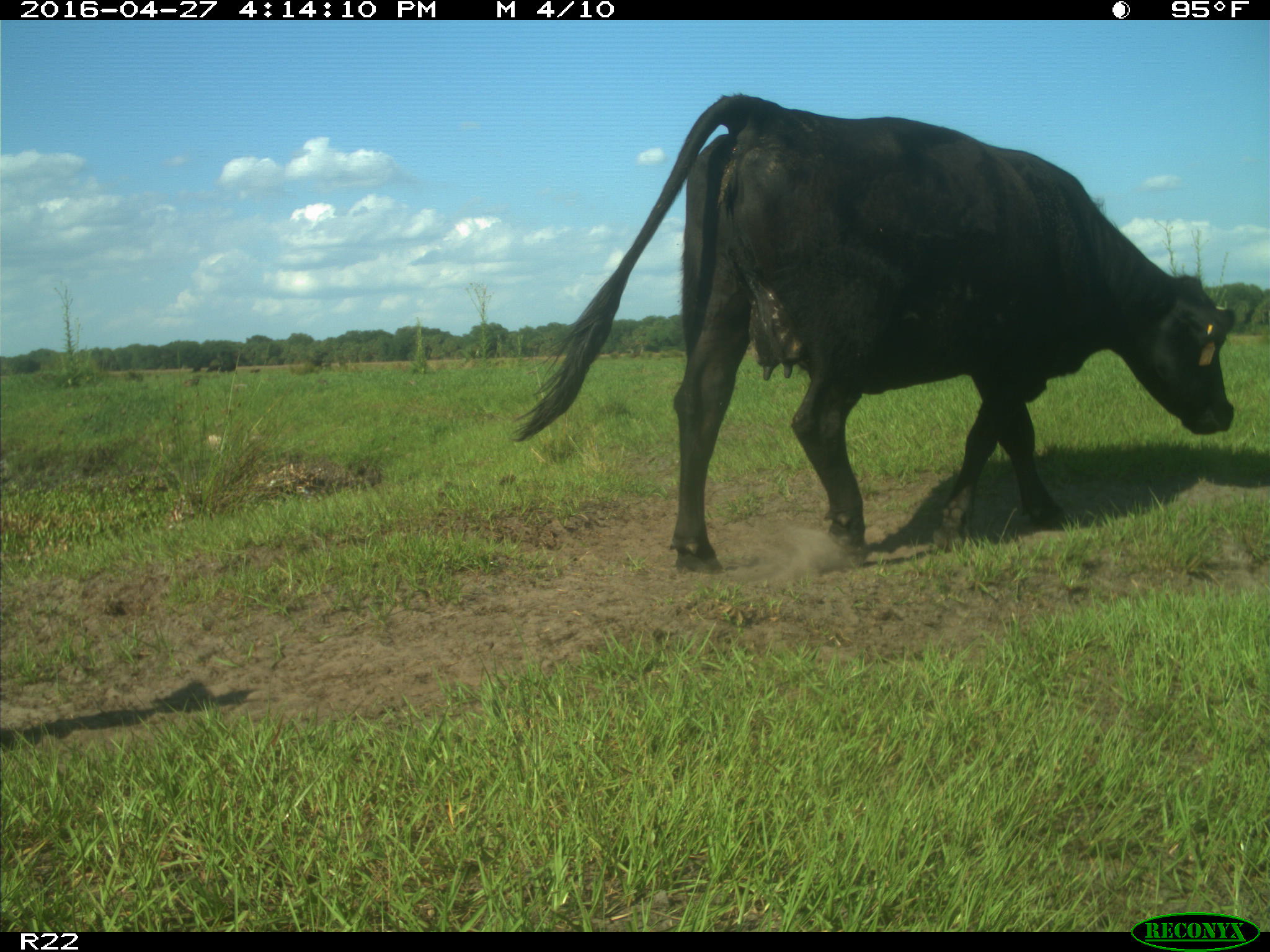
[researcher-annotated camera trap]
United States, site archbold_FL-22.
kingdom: Animalia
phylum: Chordata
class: Mammalia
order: Artiodactyla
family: Bovidae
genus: Bos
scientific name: Bos taurus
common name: domestic cow